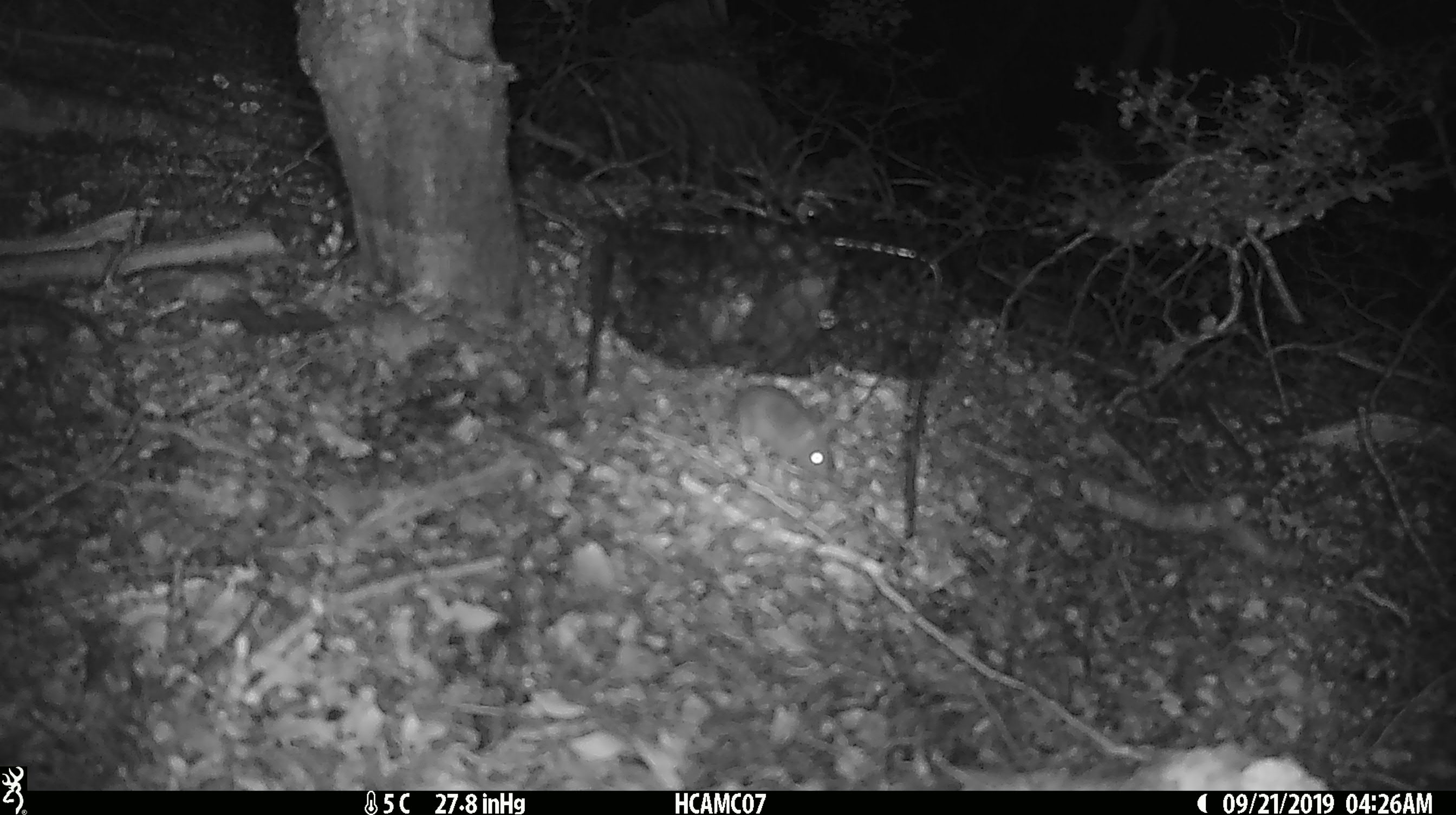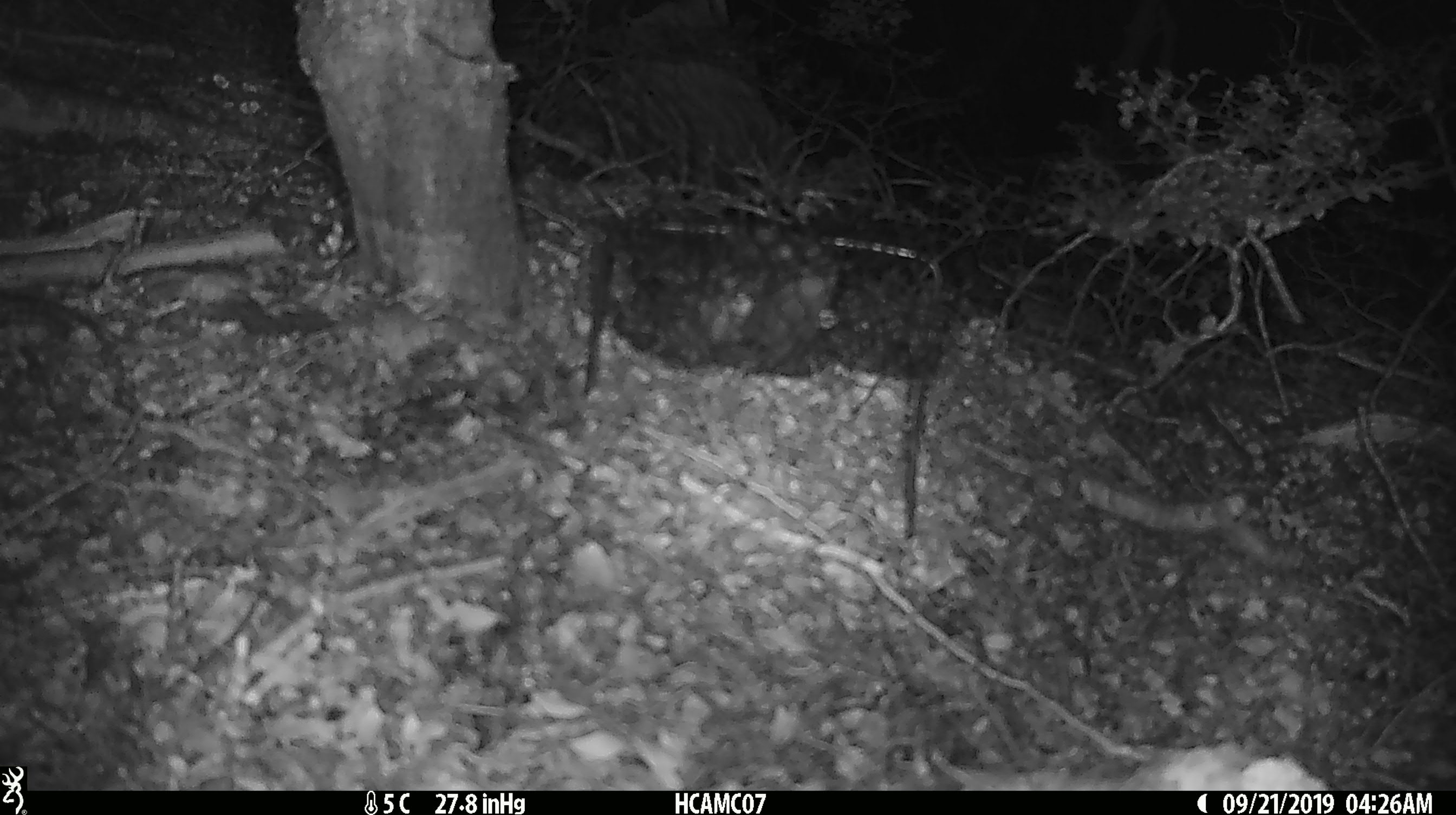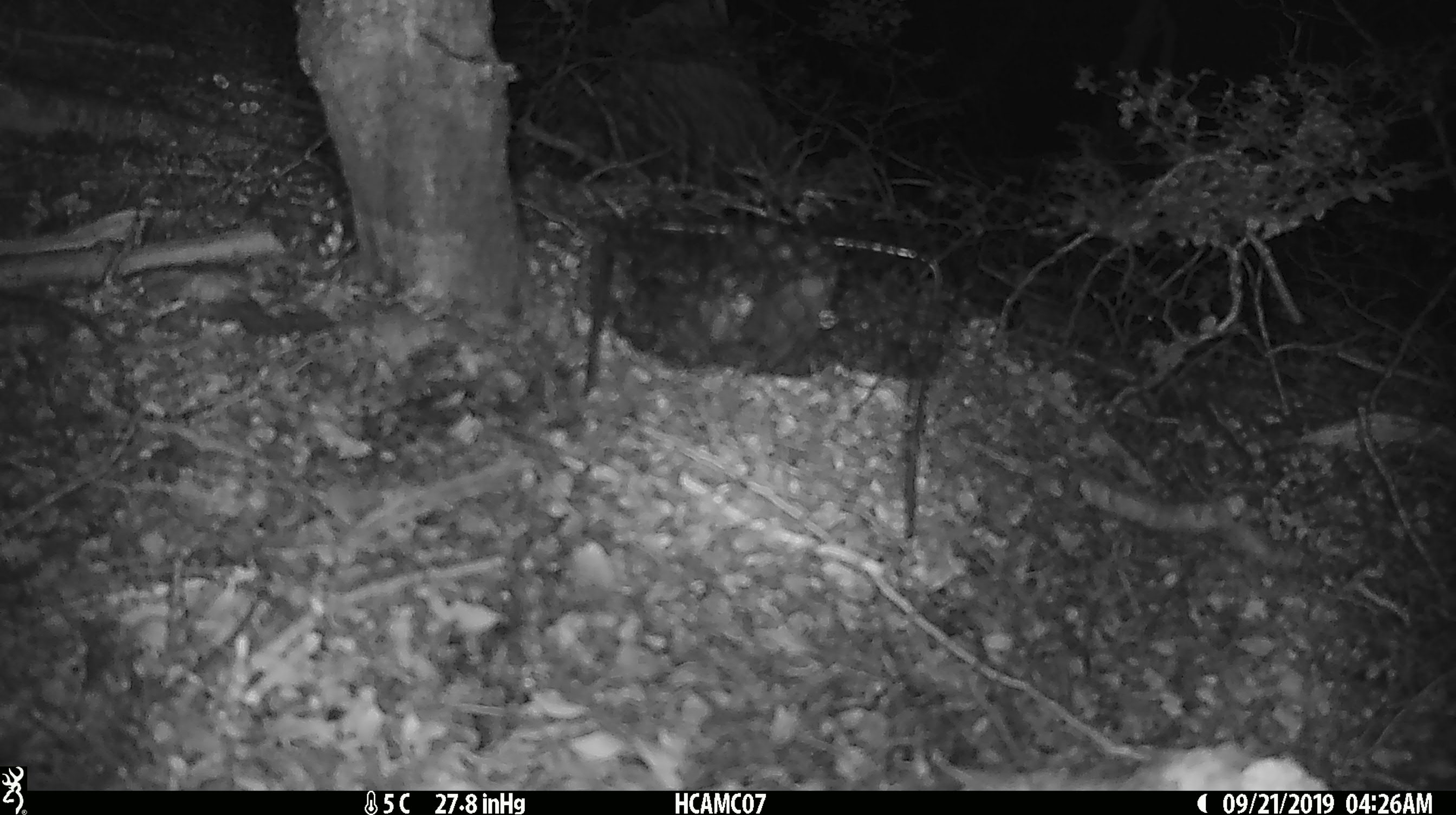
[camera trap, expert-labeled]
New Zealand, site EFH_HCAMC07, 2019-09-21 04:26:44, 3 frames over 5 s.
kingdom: Animalia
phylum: Chordata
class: Mammalia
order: Rodentia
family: Muridae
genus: Mus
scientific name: Mus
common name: mouse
Mouse (Mus).